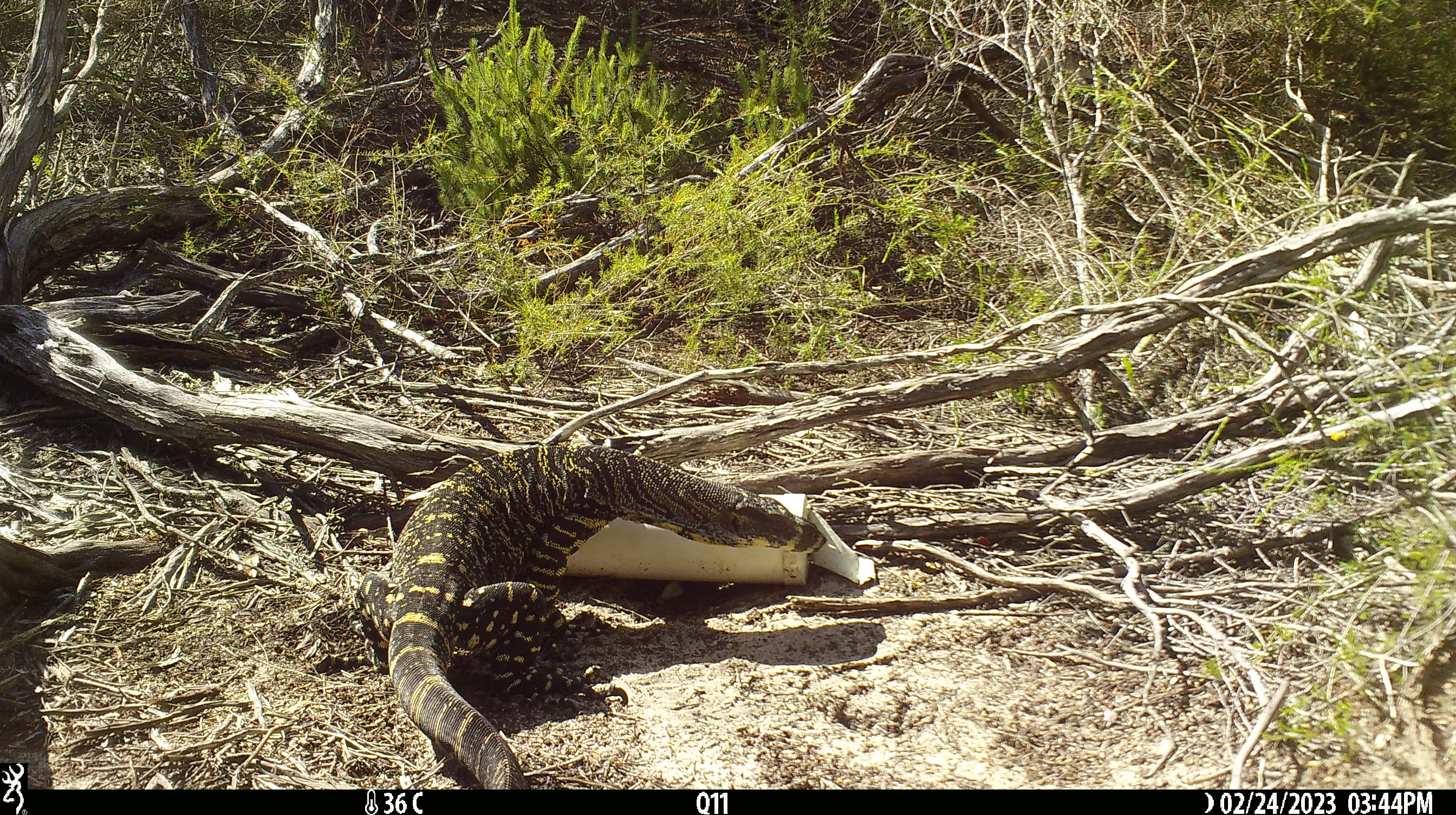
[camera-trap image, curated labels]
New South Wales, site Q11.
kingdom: Animalia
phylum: Chordata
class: Reptilia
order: Squamata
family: Varanidae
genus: Varanus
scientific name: Varanus varius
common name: lace monitor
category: goanna